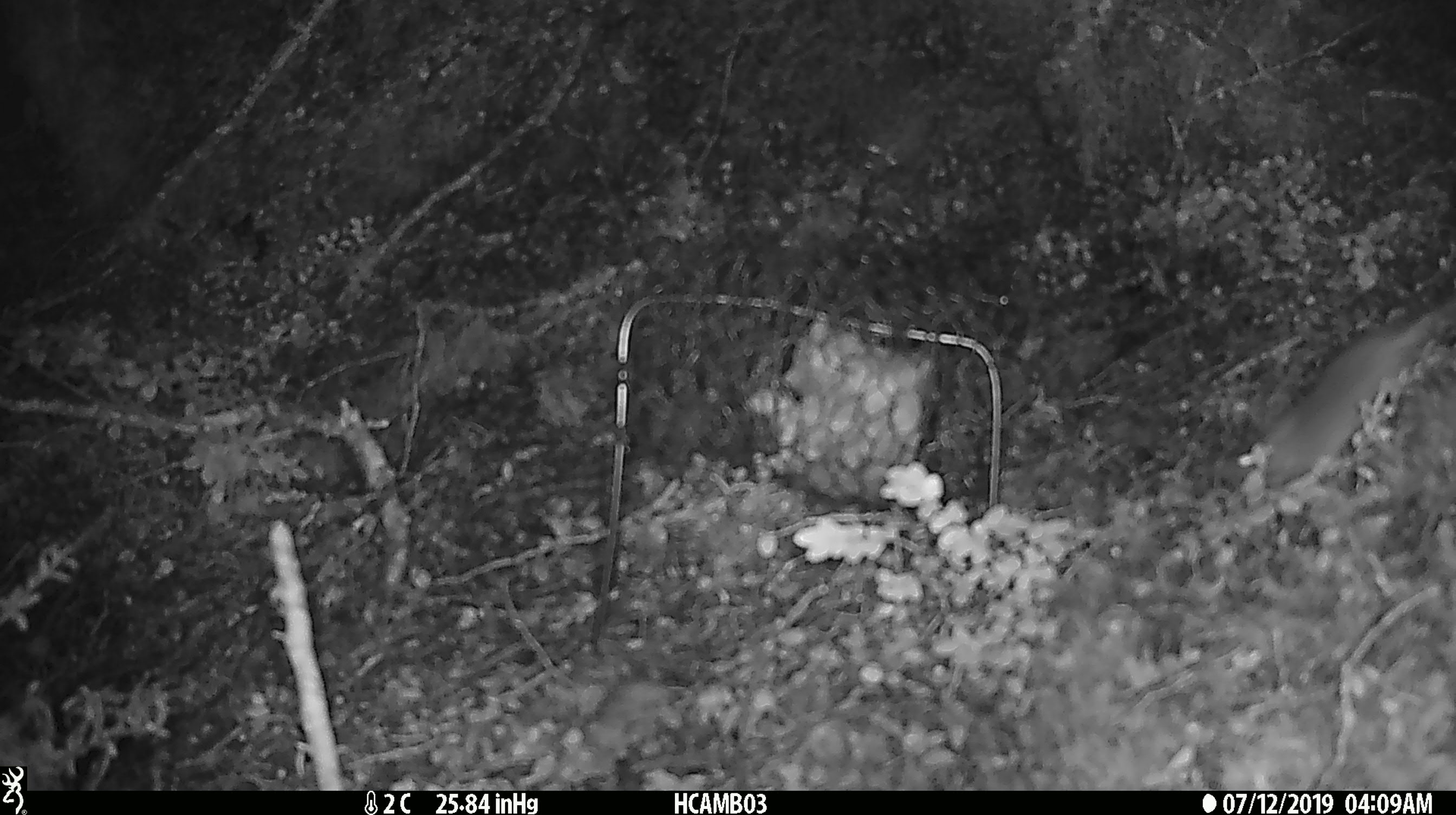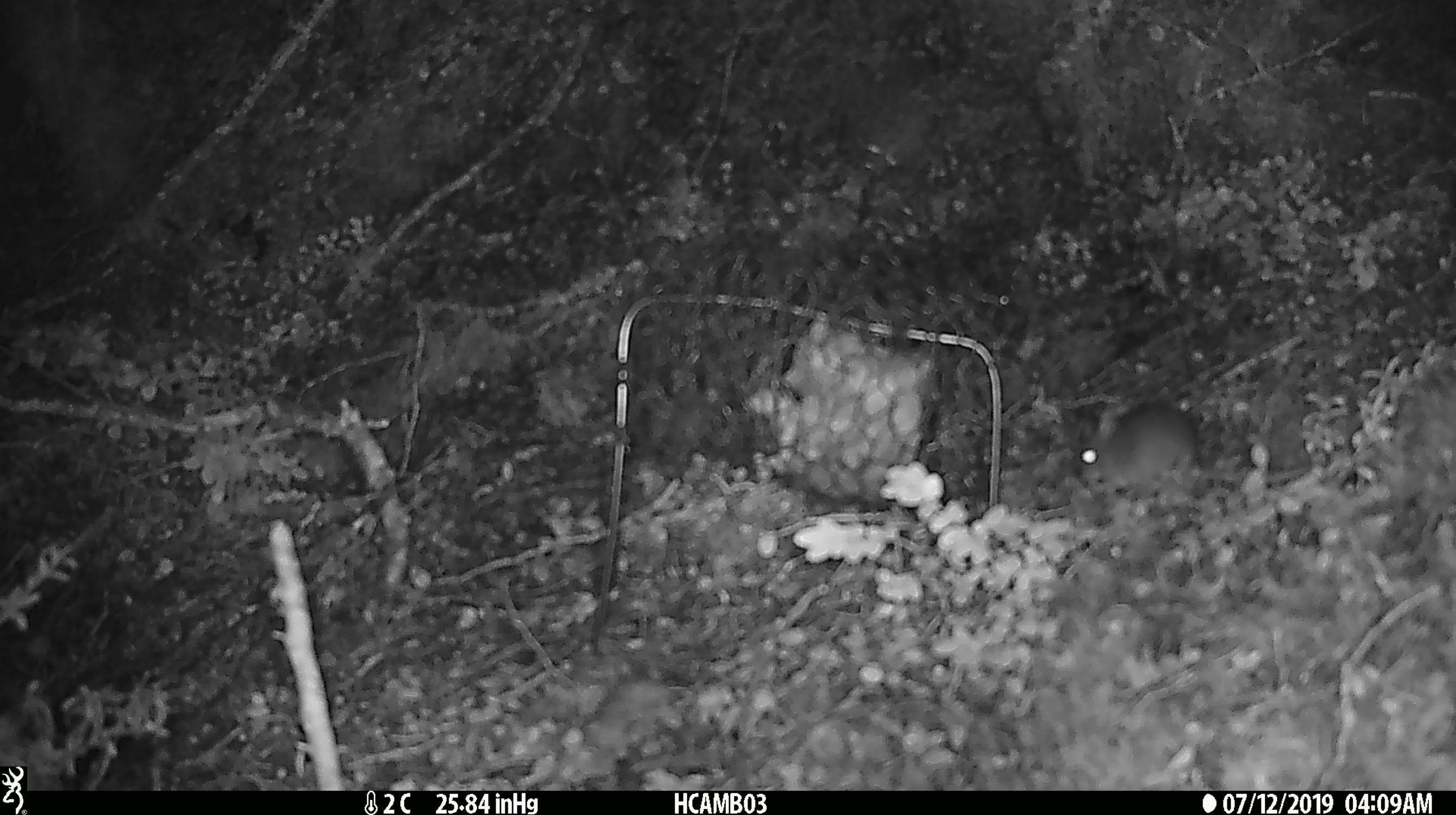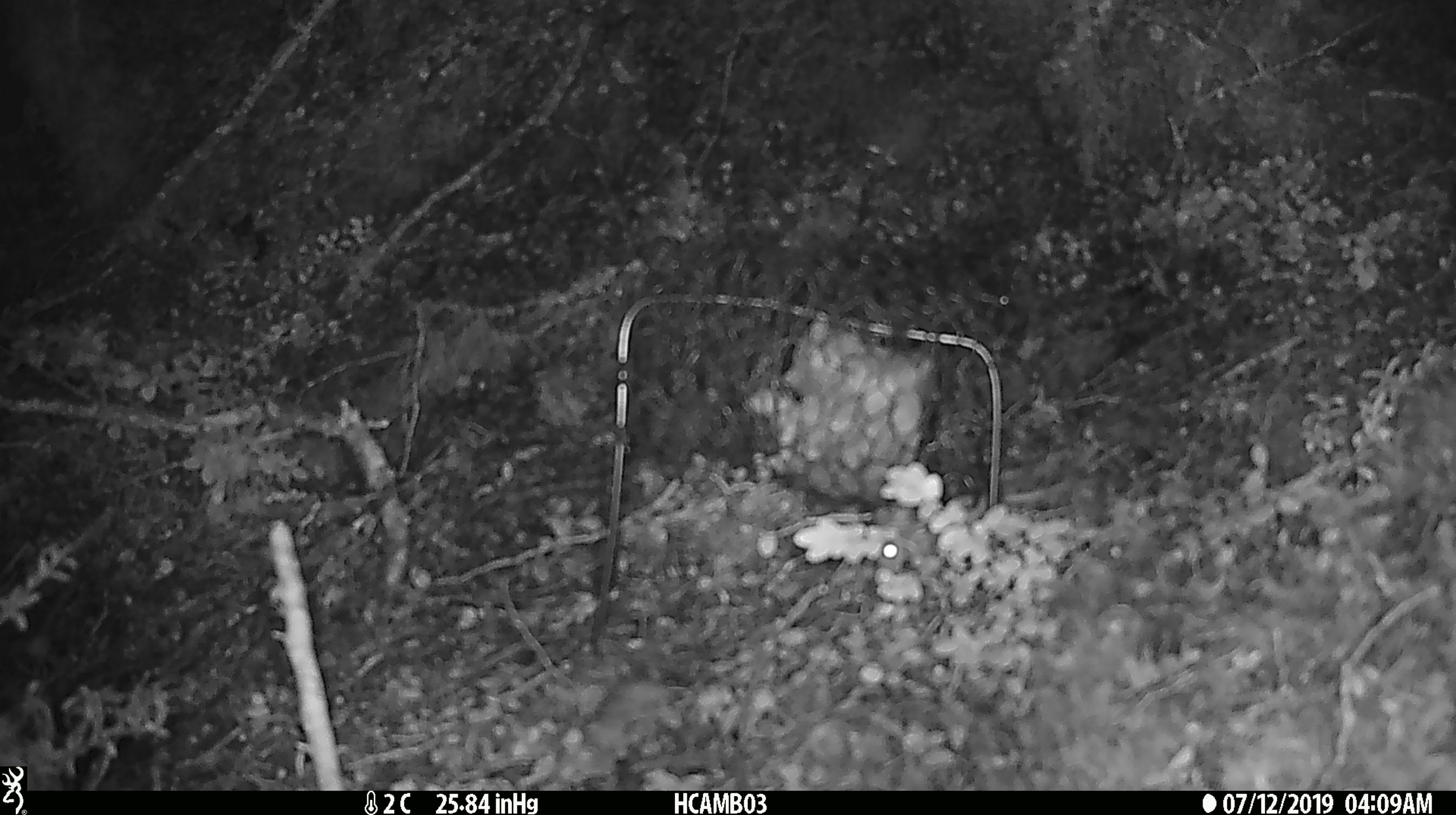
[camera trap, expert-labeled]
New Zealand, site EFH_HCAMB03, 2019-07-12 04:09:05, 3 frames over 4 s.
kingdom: Animalia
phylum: Chordata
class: Mammalia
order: Rodentia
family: Muridae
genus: Mus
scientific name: Mus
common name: mouse